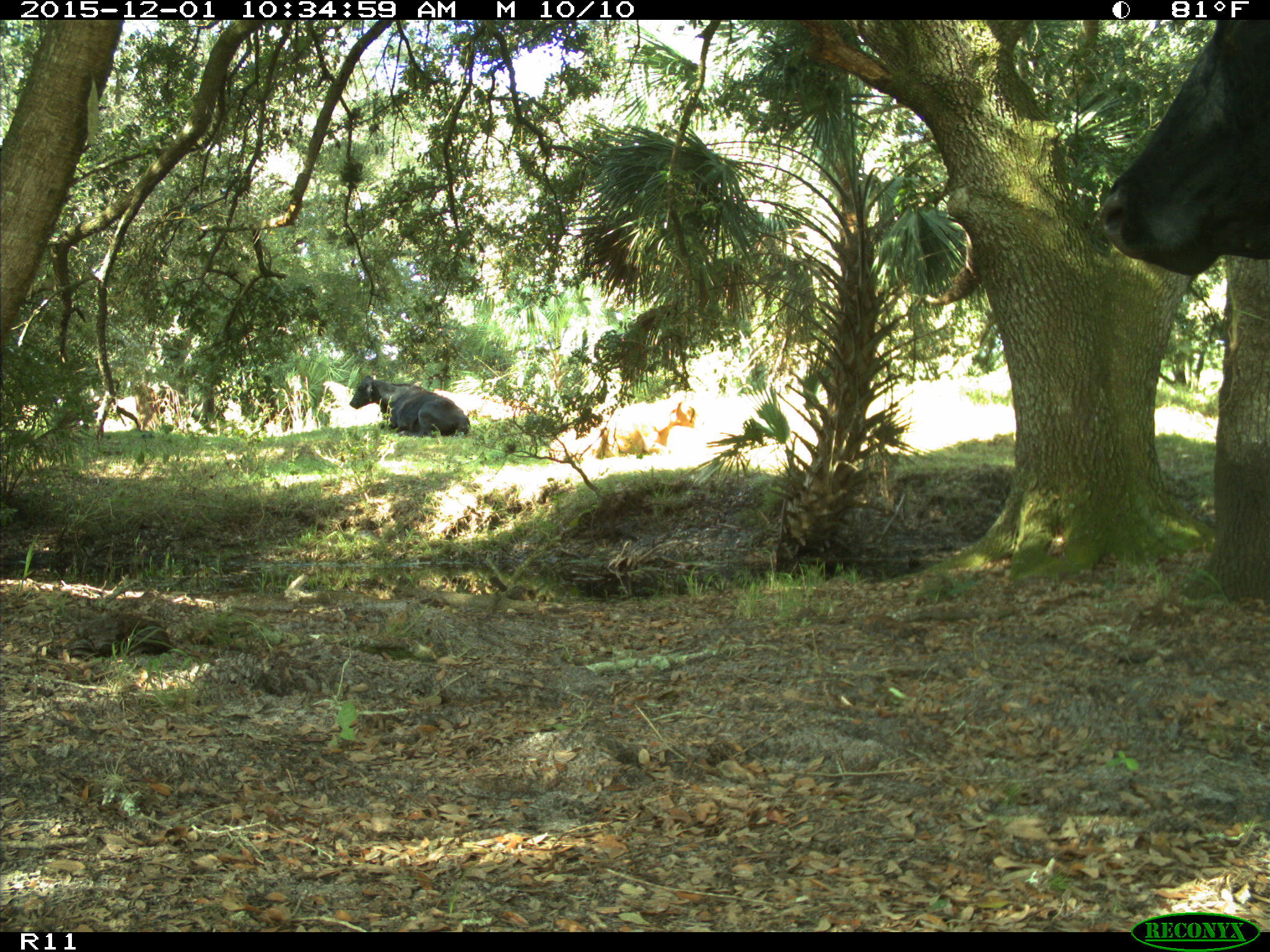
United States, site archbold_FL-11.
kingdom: Animalia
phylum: Chordata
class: Mammalia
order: Artiodactyla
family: Bovidae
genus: Bos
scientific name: Bos taurus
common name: domestic cow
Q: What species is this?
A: Bos taurus (domestic cow).